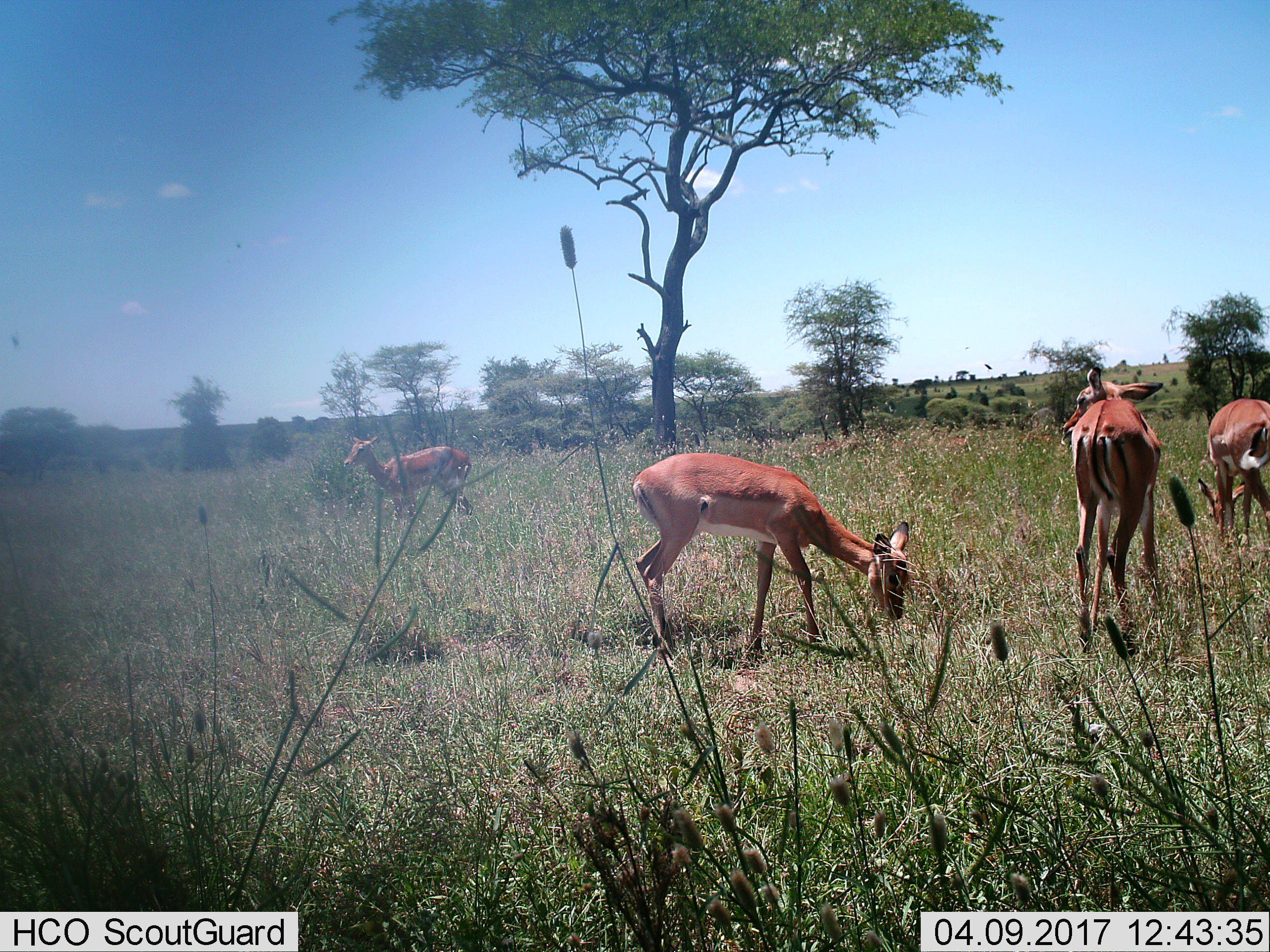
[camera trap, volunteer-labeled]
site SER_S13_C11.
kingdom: Animalia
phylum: Chordata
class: Mammalia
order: Artiodactyla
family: Bovidae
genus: Aepyceros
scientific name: Aepyceros melampus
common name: impala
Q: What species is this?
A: Impala (Aepyceros melampus).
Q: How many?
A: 4.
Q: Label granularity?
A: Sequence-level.